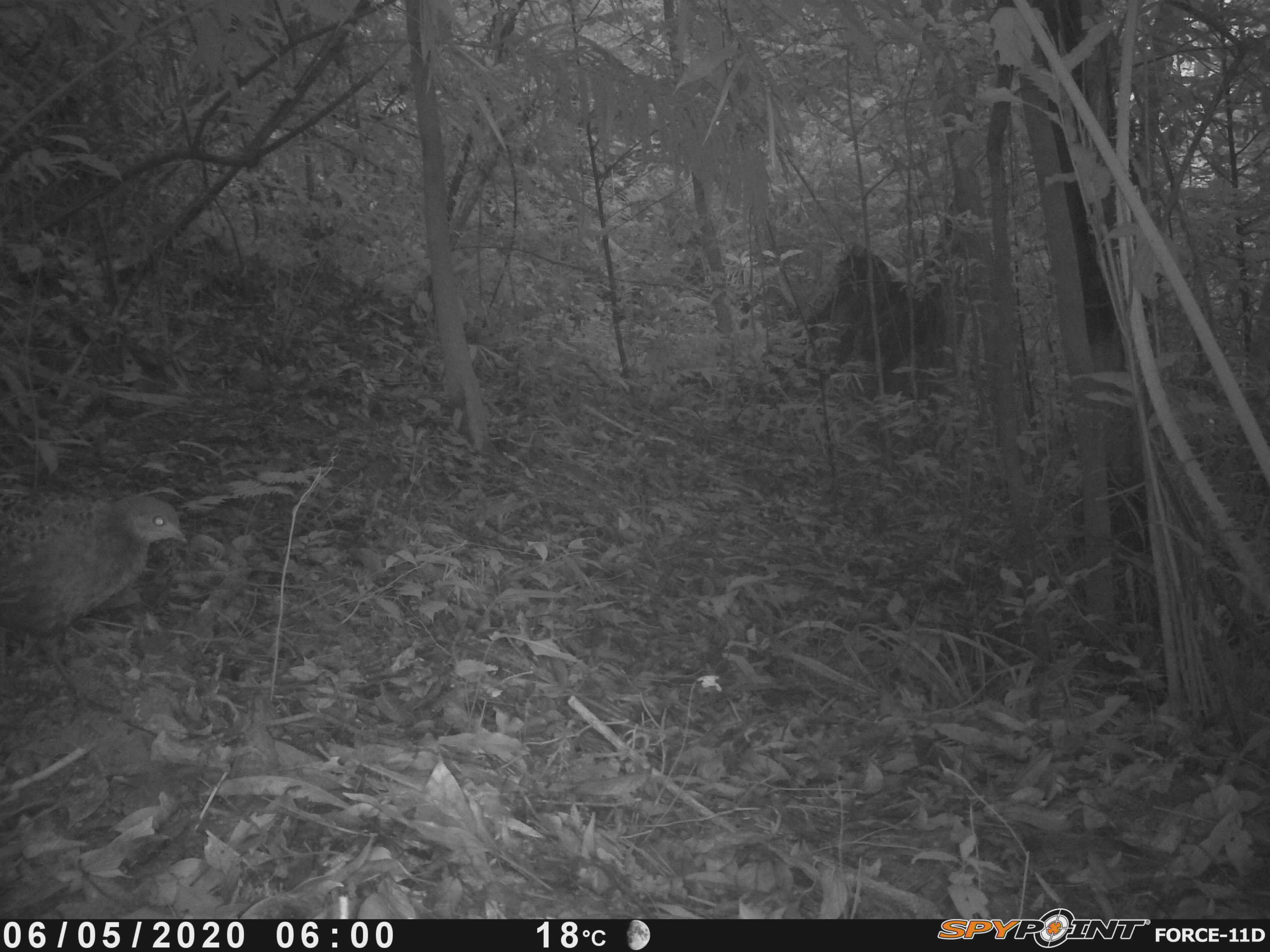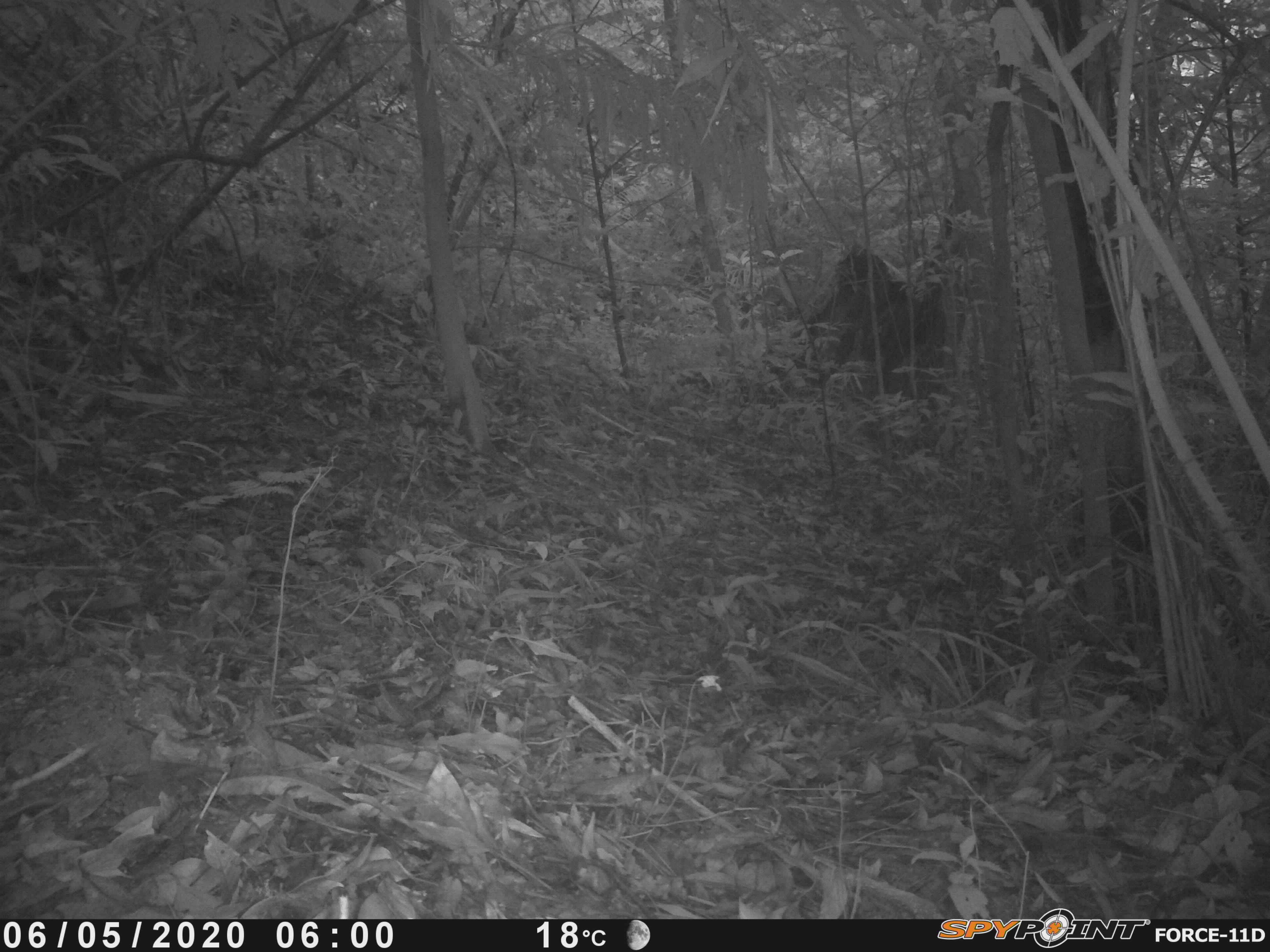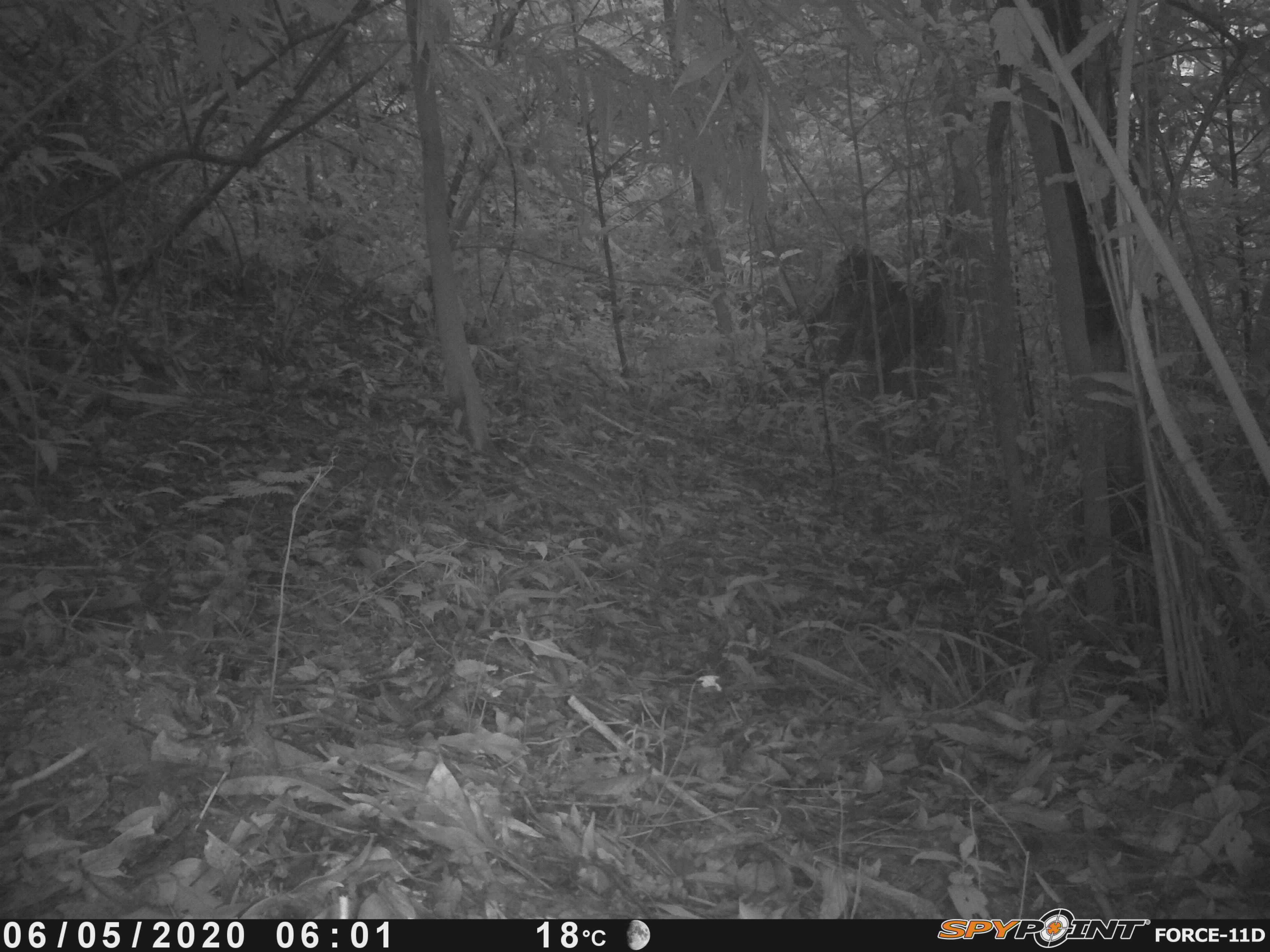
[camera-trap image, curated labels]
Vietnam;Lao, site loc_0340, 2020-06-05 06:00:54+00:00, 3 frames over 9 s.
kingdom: Animalia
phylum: Chordata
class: Aves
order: Galliformes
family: Phasianidae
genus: Polyplectron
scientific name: Polyplectron bicalcaratum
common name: gray peacock-pheasant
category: grey peacock pheasant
Grey peacock pheasant (gray peacock-pheasant) (Polyplectron bicalcaratum). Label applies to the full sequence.